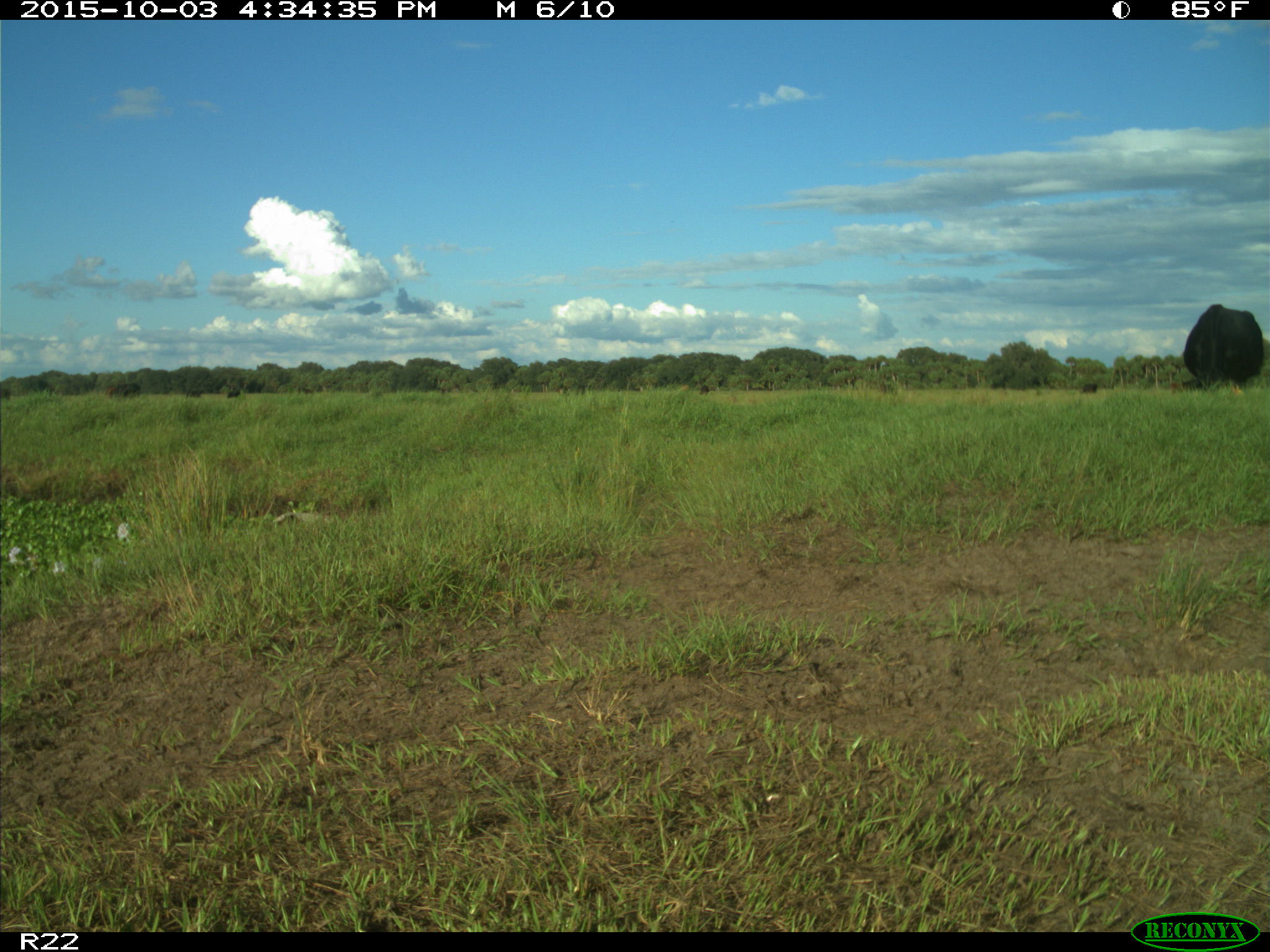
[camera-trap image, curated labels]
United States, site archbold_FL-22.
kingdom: Animalia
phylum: Chordata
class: Mammalia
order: Artiodactyla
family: Bovidae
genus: Bos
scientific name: Bos taurus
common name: domestic cow